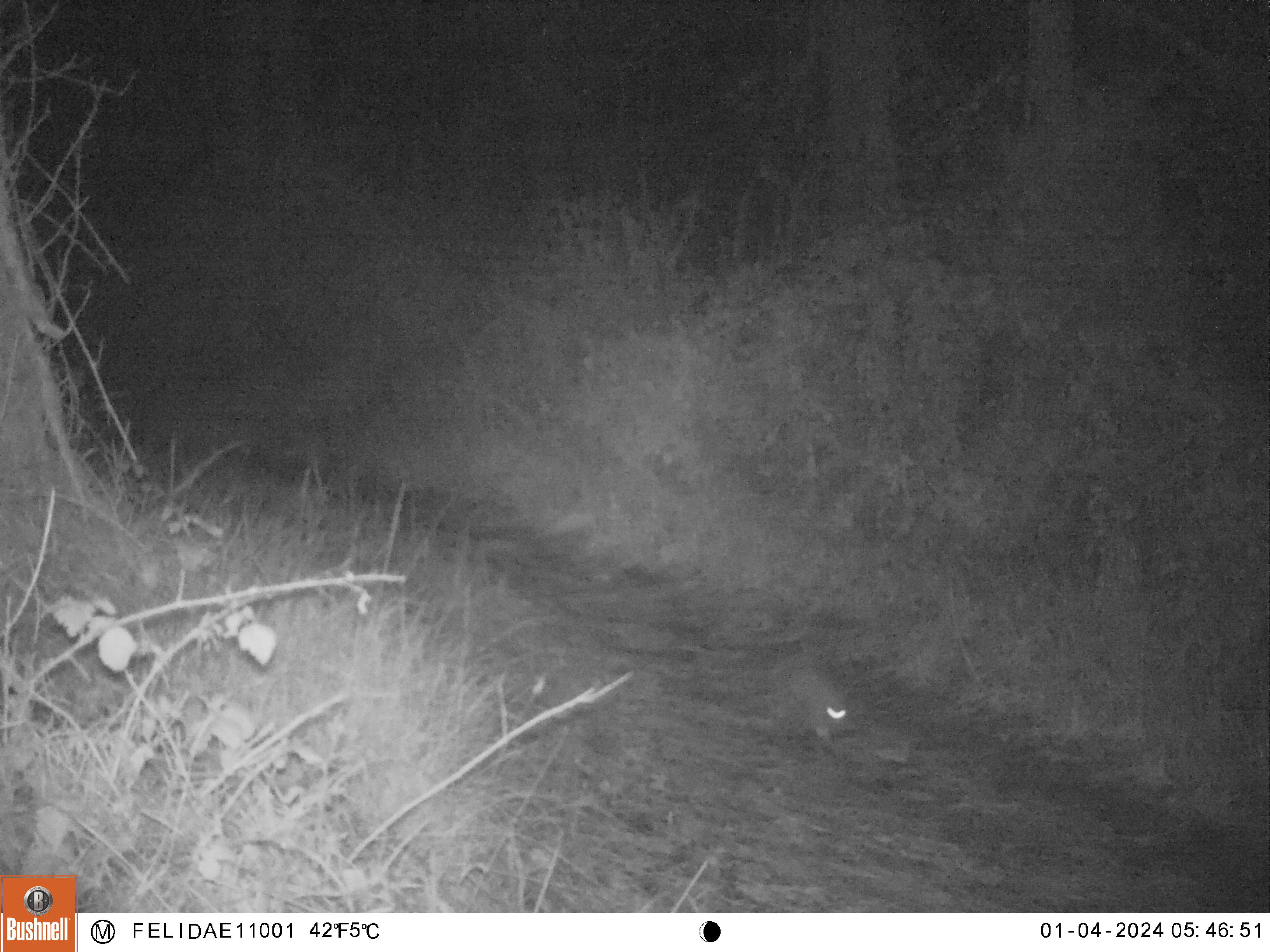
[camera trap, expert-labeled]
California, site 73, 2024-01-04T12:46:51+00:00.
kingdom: Animalia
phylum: Chordata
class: Mammalia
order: Lagomorpha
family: Leporidae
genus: Sylvilagus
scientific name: Sylvilagus bachmani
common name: brush rabbit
Brush rabbit (Sylvilagus bachmani).